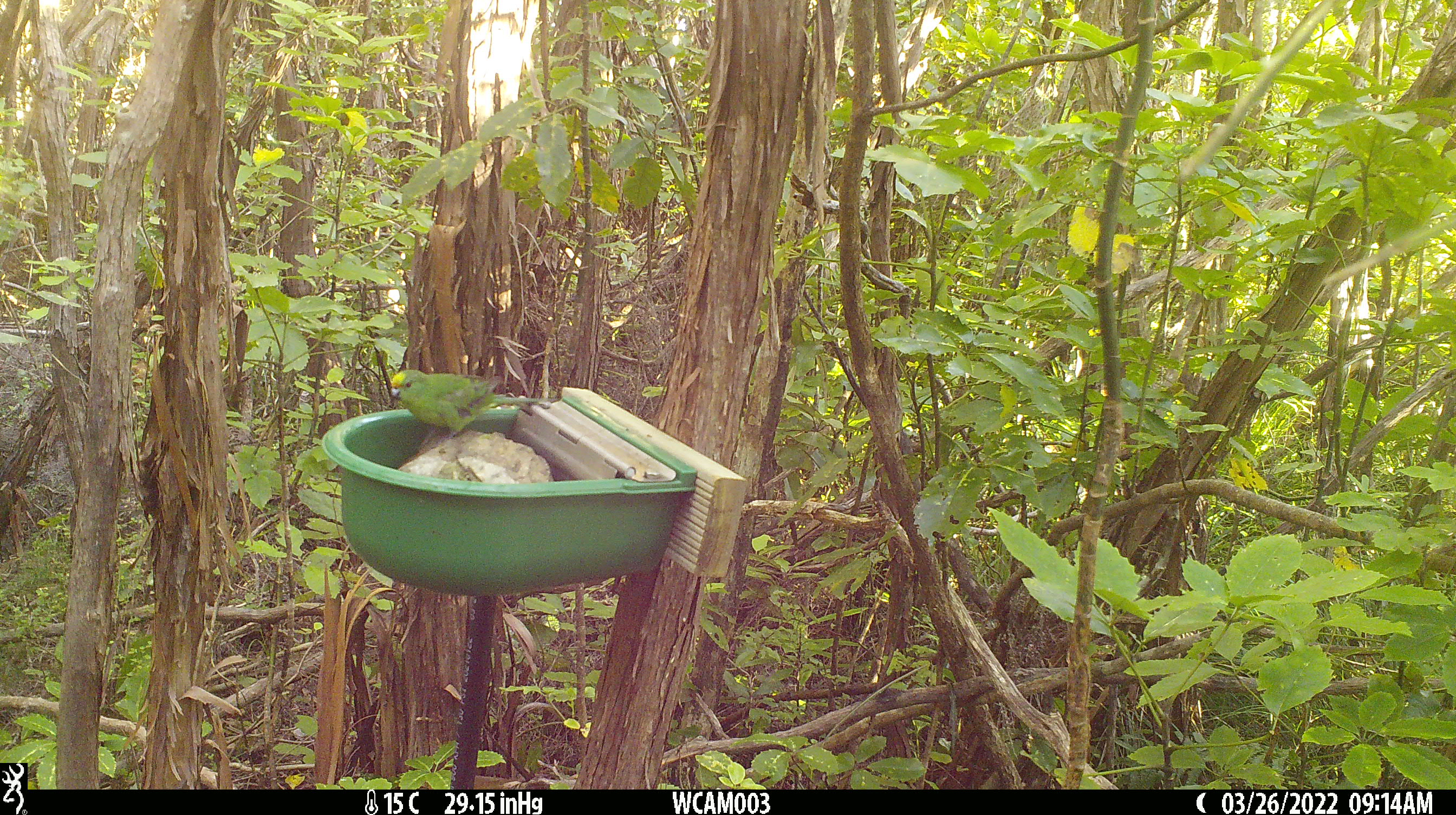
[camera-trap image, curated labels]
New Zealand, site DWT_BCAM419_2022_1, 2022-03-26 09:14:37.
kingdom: Animalia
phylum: Chordata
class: Aves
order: Psittaciformes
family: Psittaculidae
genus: Cyanoramphus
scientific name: Cyanoramphus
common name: parakeet